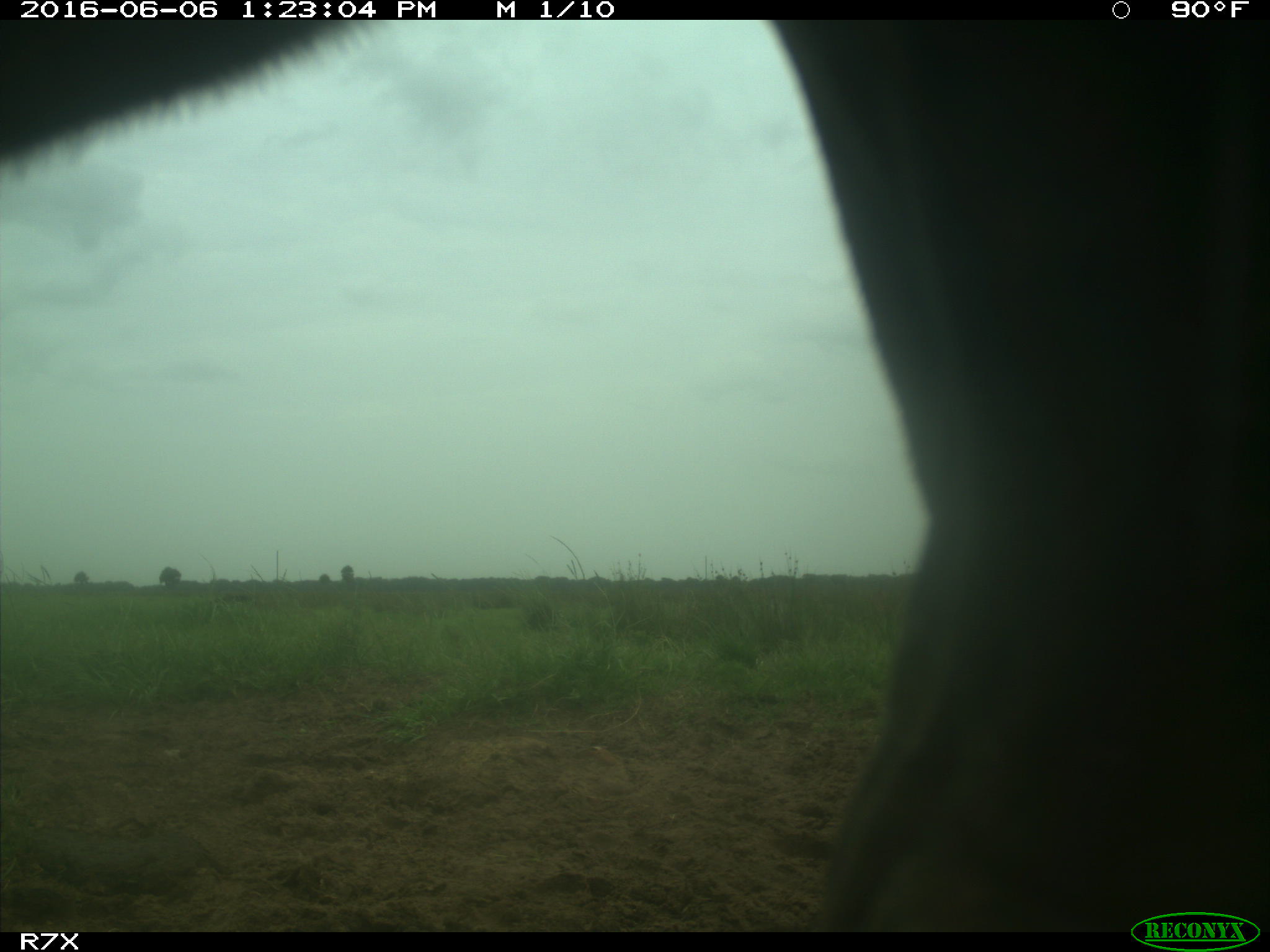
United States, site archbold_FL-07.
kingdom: Animalia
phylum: Chordata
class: Mammalia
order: Artiodactyla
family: Bovidae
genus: Bos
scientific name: Bos taurus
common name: domestic cow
Bos taurus (domestic cow).